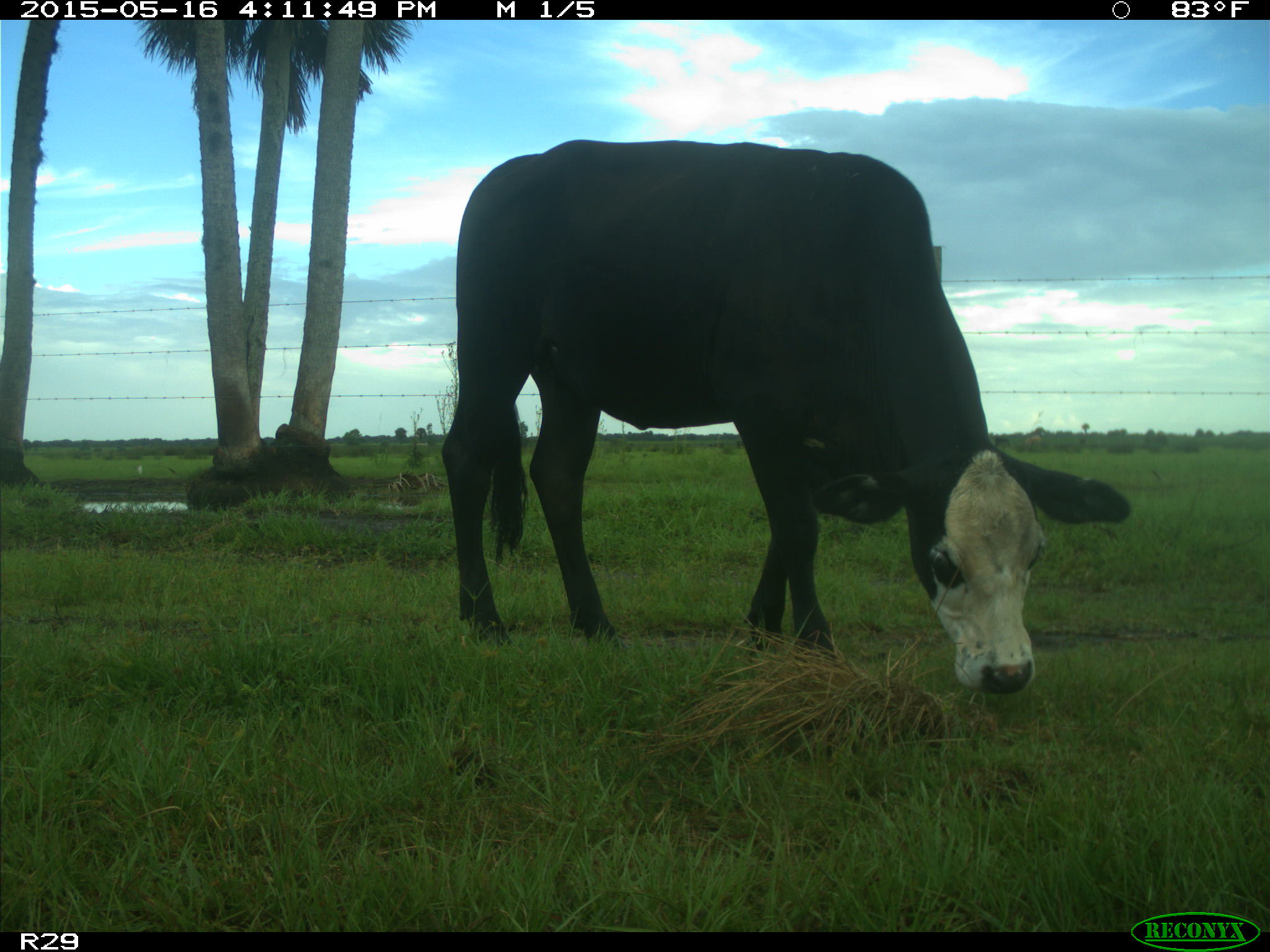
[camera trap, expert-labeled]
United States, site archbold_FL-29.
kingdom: Animalia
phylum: Chordata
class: Mammalia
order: Artiodactyla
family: Bovidae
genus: Bos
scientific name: Bos taurus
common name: domestic cow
Bos taurus (domestic cow).